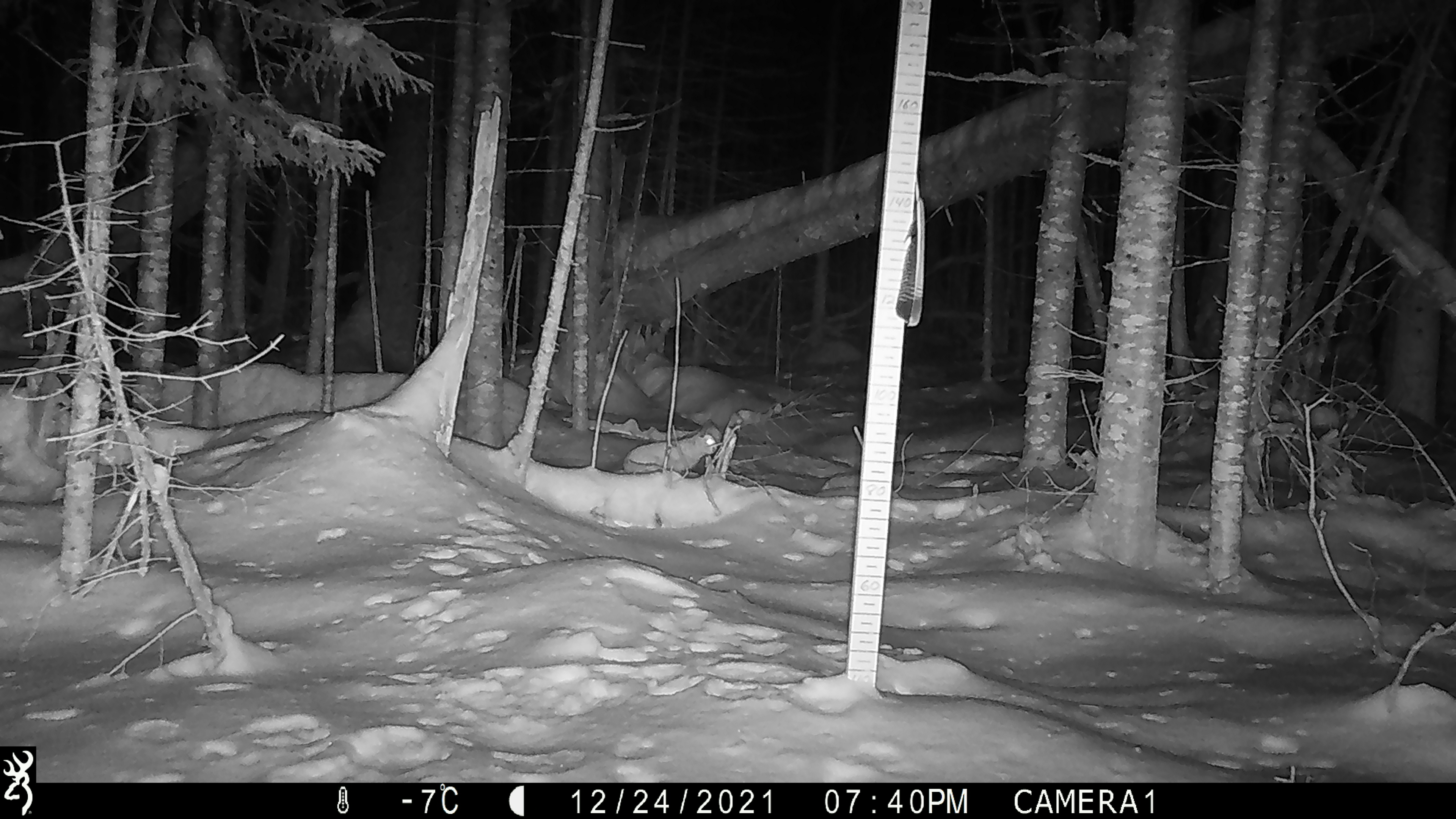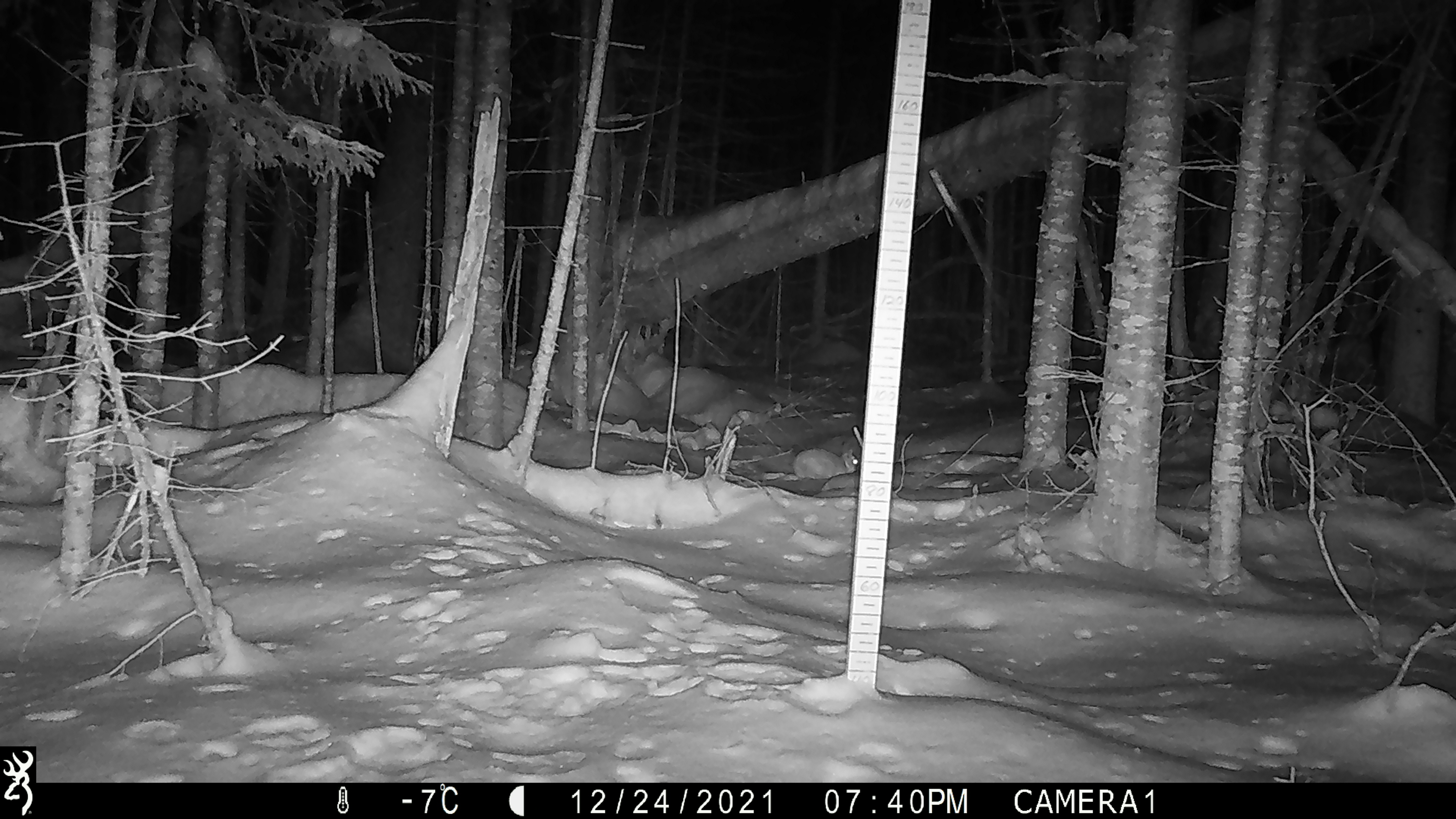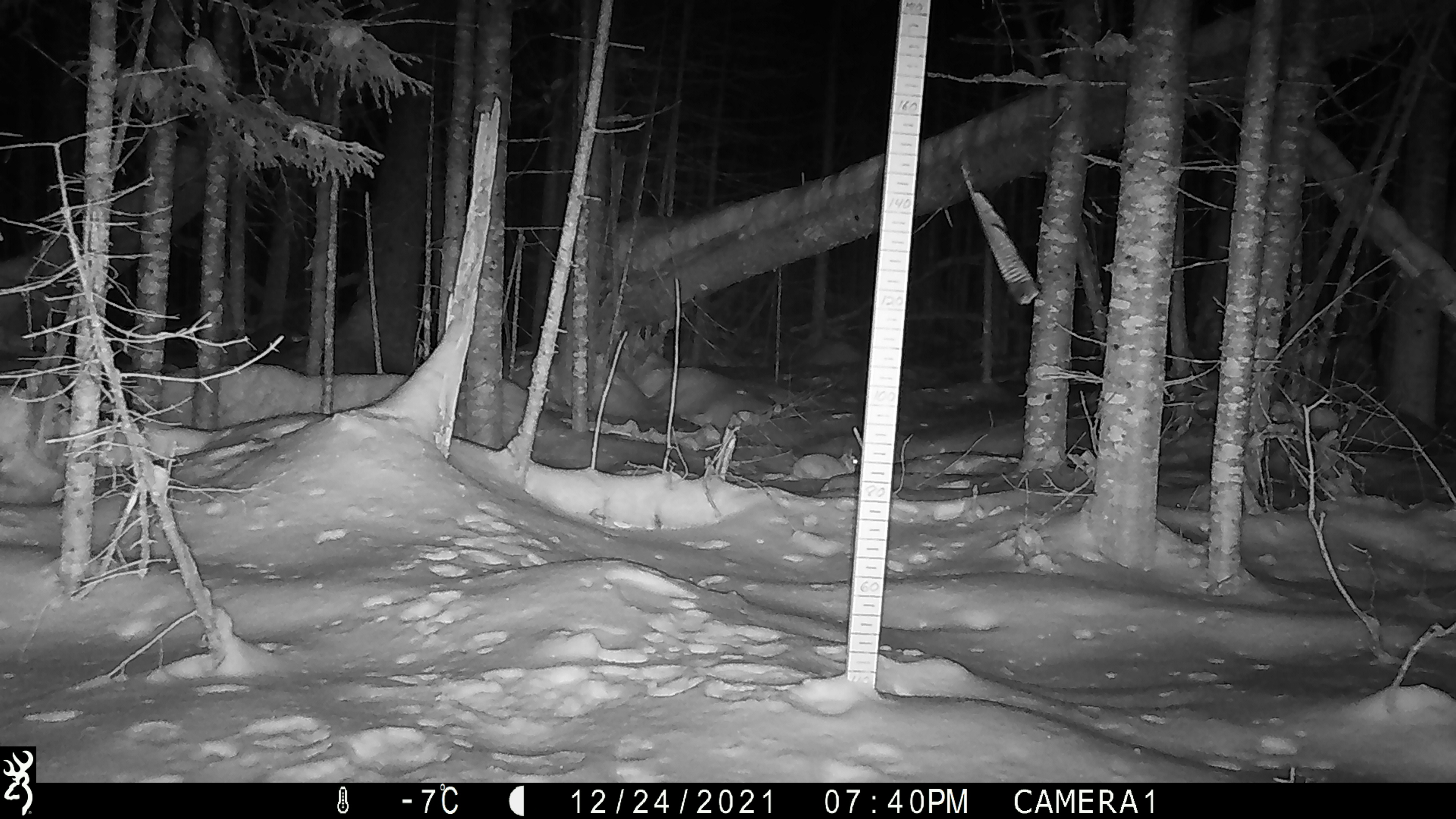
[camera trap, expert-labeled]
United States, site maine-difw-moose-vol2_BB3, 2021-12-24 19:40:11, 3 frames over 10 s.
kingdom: Animalia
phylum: Chordata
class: Mammalia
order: Lagomorpha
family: Leporidae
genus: Lepus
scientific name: Lepus americanus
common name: snowshoe hare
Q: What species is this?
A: Snowshoe hare (Lepus americanus).